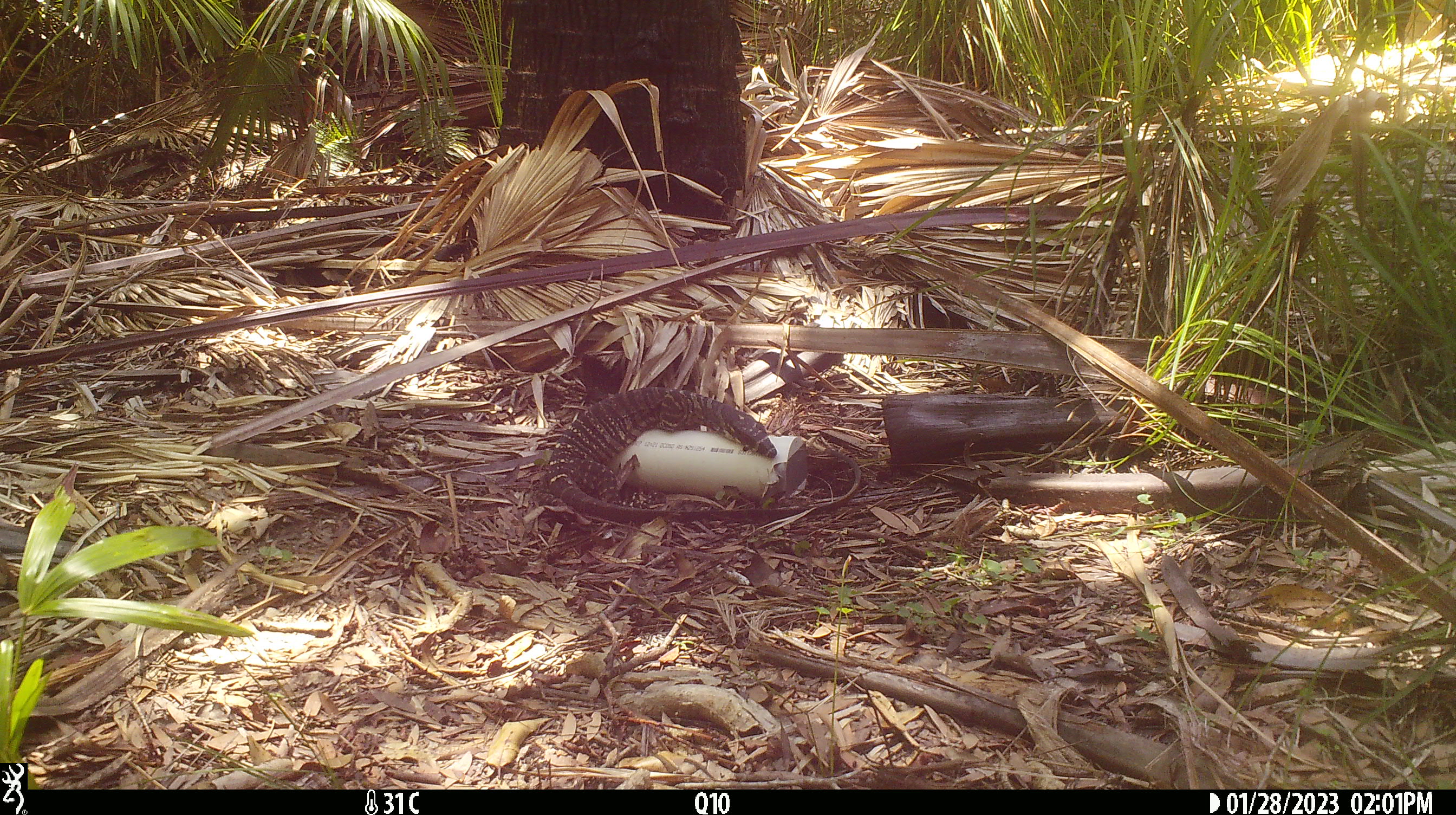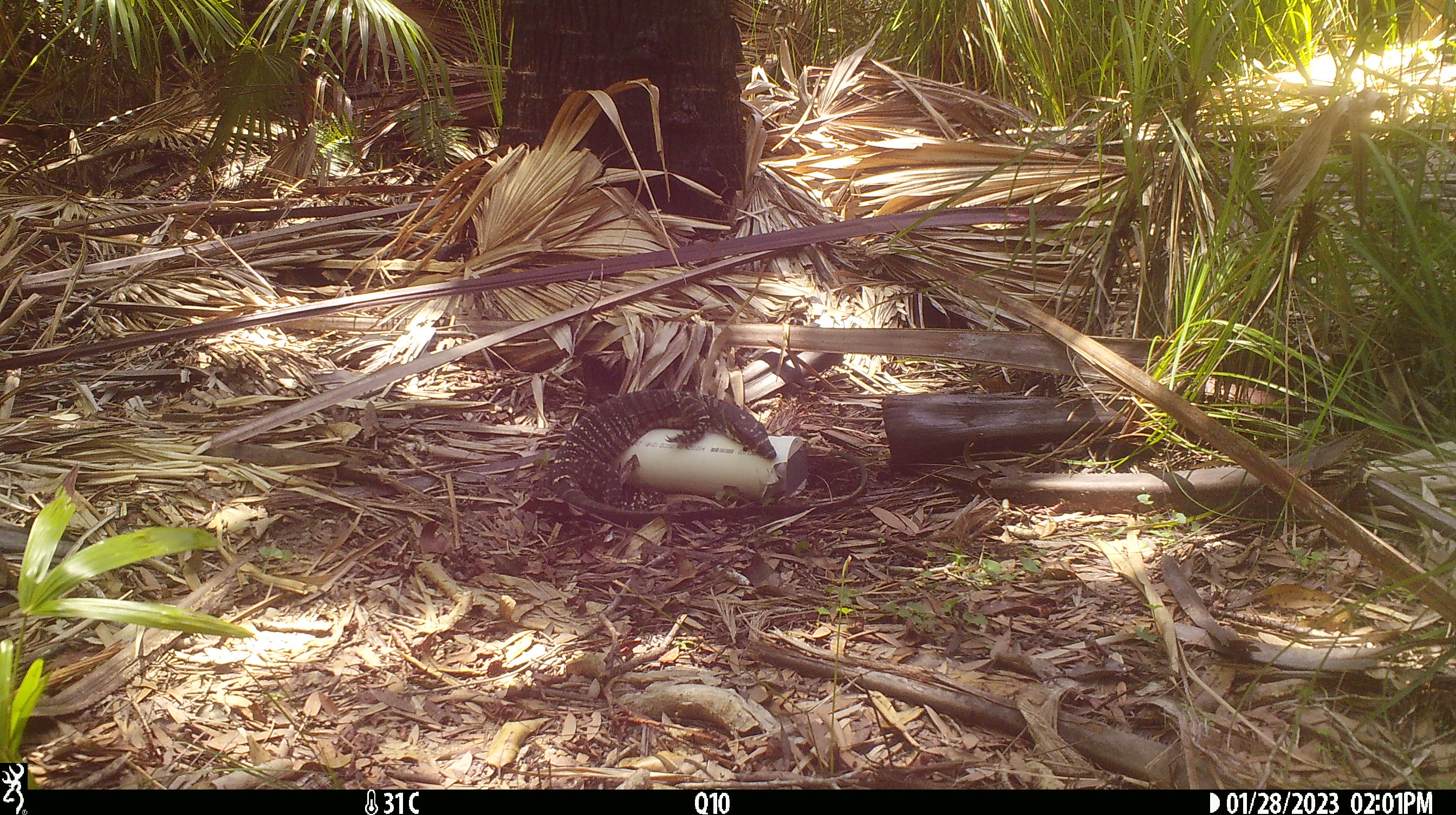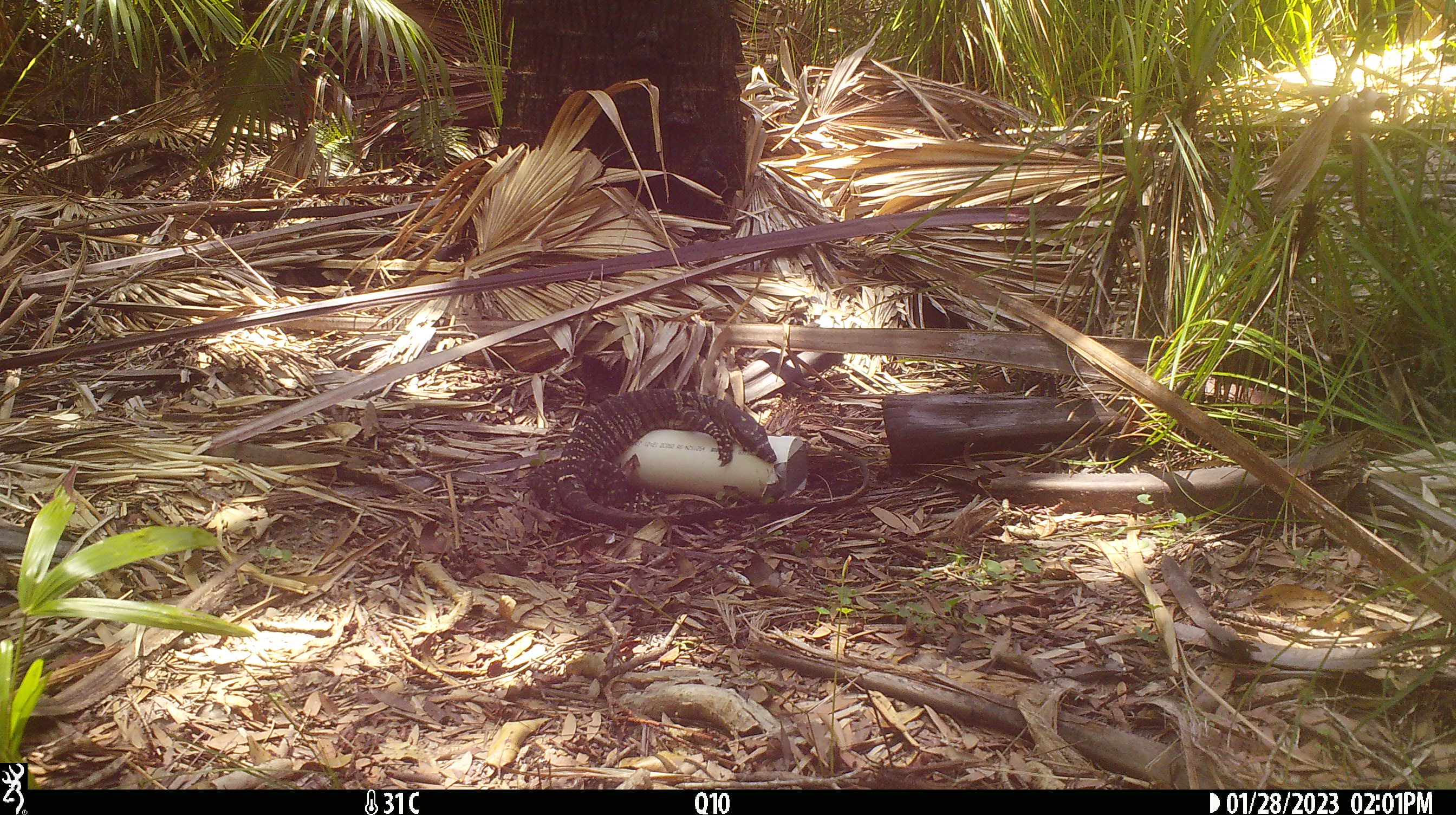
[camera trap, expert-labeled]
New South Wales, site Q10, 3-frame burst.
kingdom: Animalia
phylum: Chordata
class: Reptilia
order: Squamata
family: Varanidae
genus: Varanus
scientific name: Varanus varius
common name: lace monitor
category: goanna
Goanna (lace monitor) (Varanus varius).